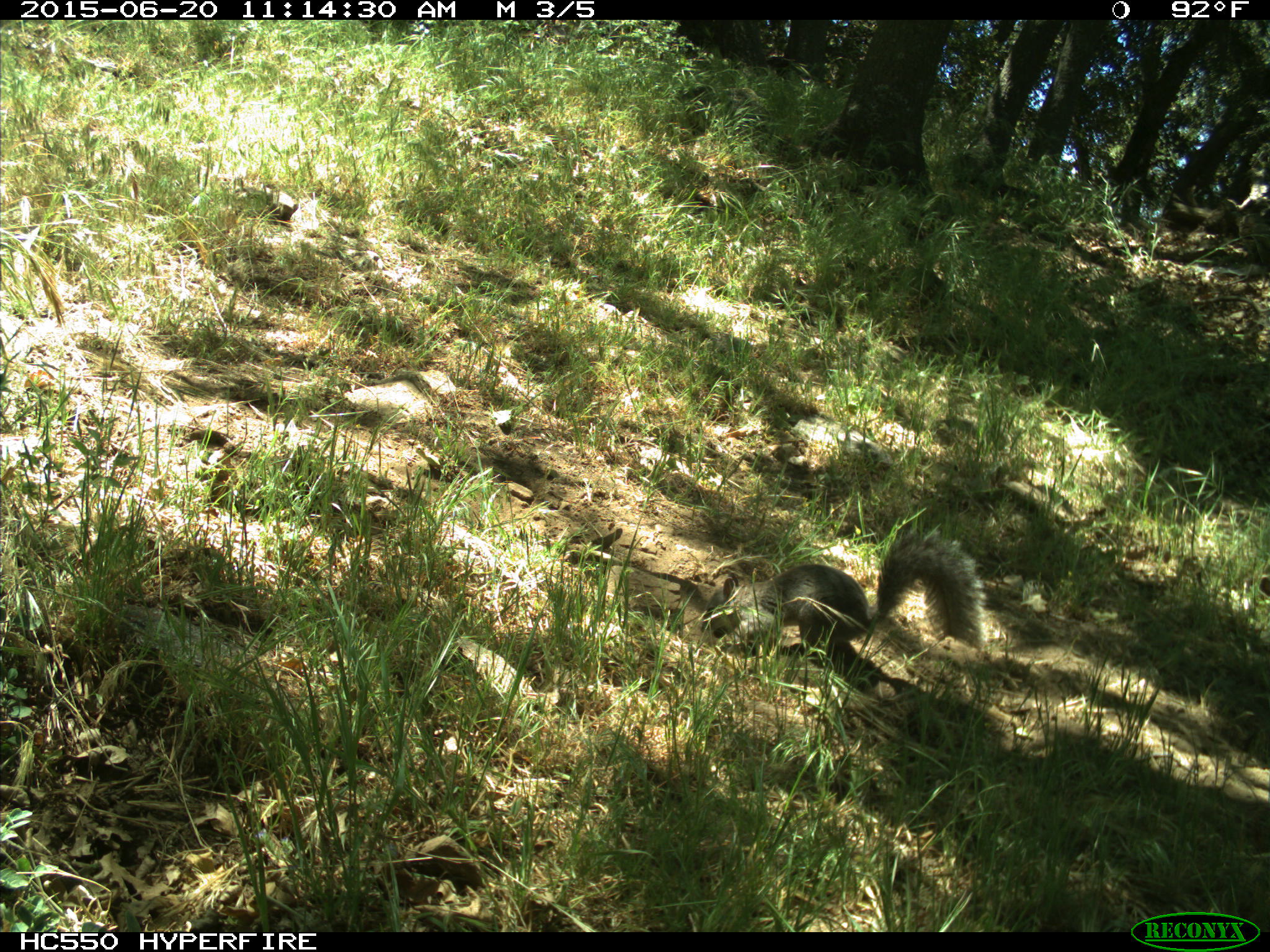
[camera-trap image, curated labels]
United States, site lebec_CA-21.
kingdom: Animalia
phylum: Chordata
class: Mammalia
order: Rodentia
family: Sciuridae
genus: Sciurus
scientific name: Sciurus carolinensis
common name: eastern gray squirrel